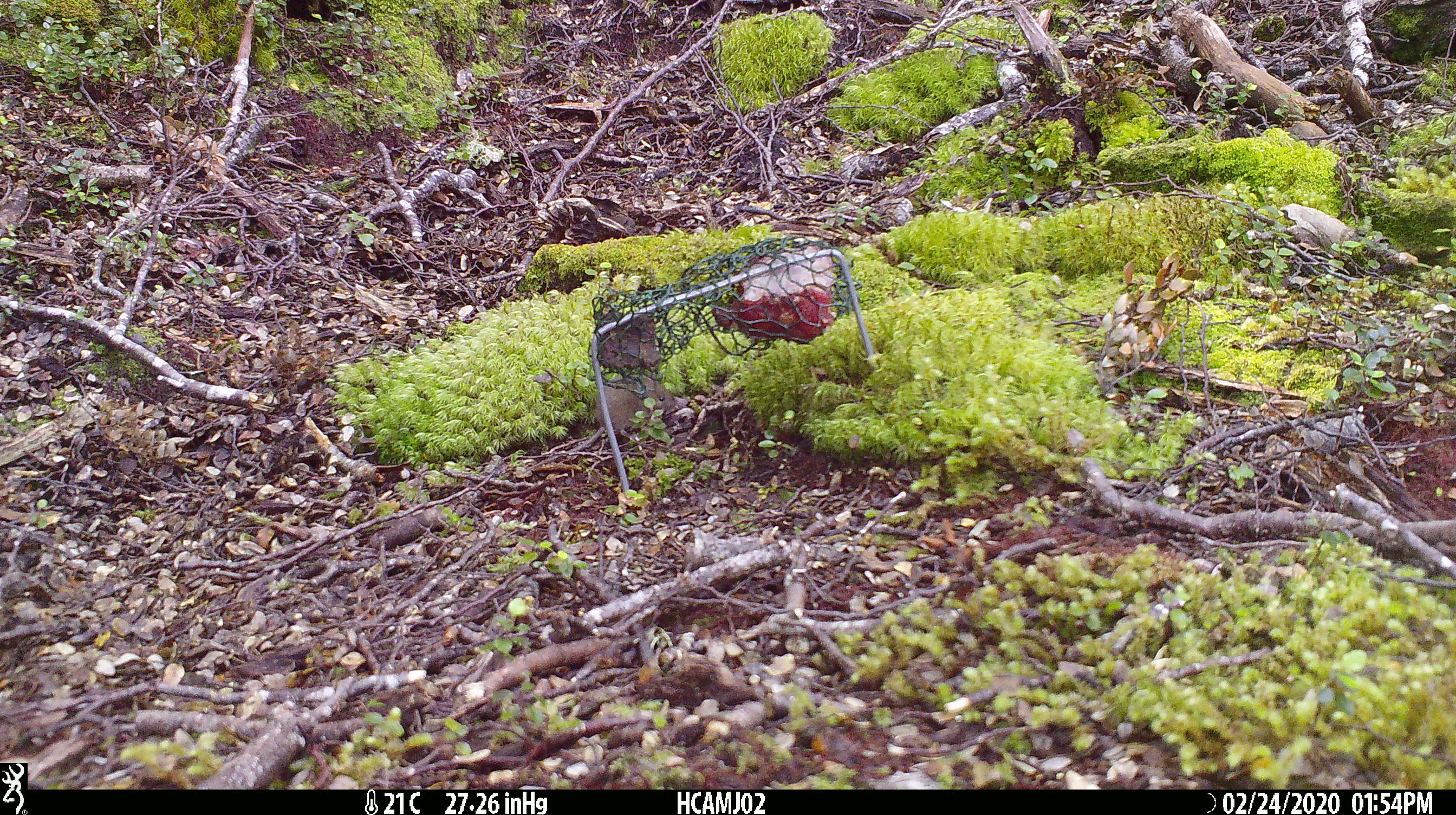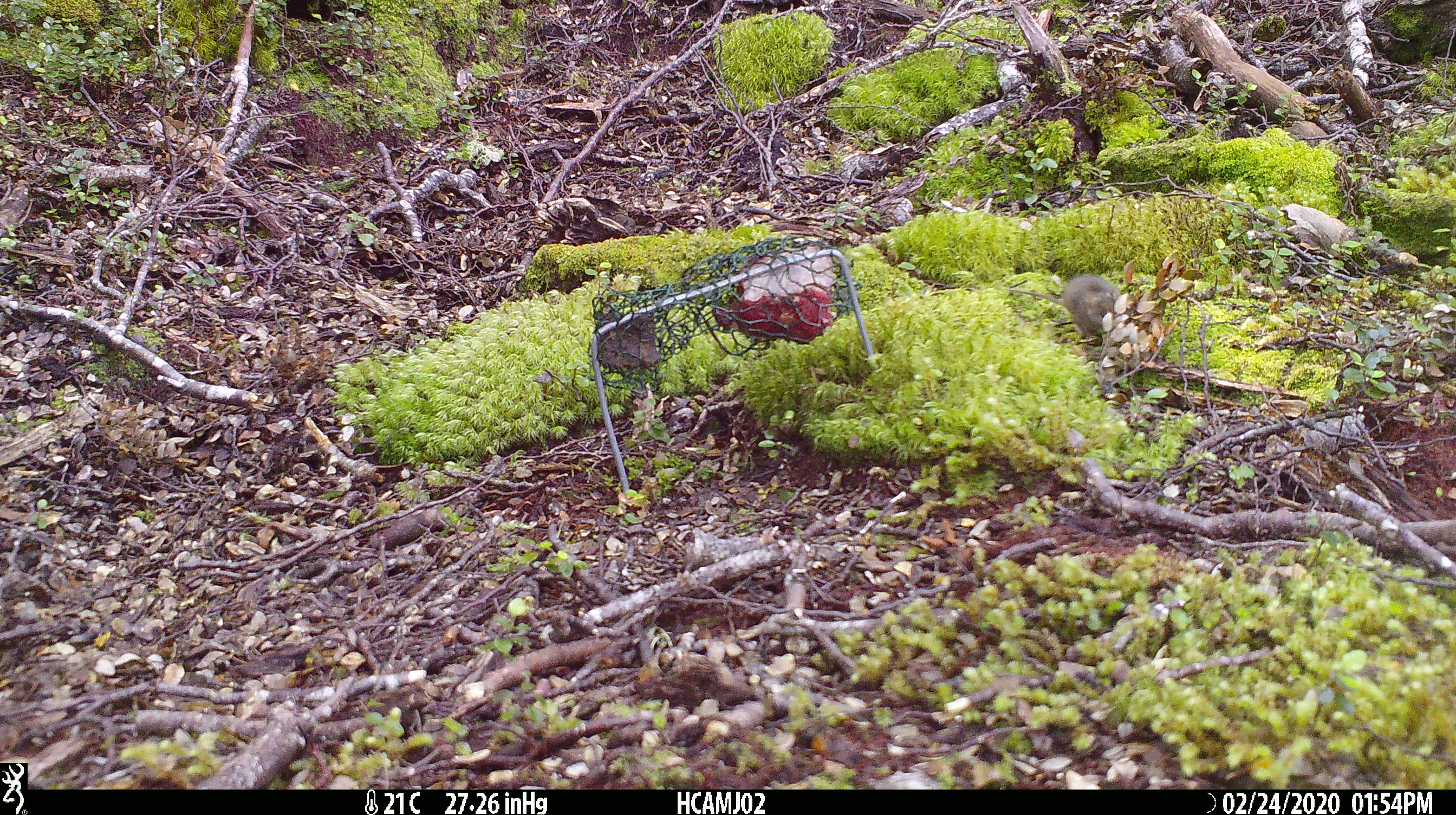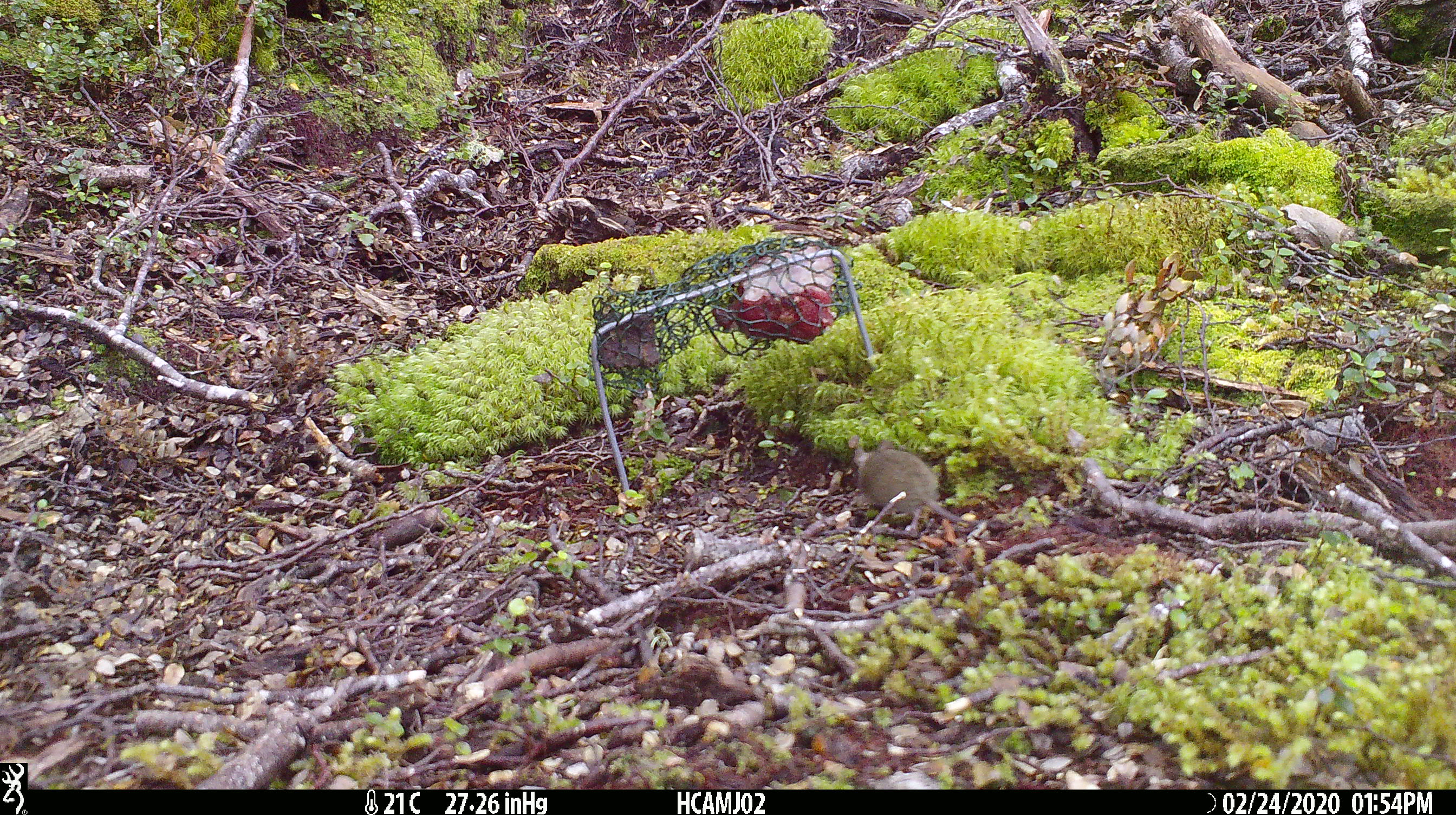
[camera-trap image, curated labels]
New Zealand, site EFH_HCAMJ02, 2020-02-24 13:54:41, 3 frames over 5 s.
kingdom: Animalia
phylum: Chordata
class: Mammalia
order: Rodentia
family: Muridae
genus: Mus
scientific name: Mus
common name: mouse